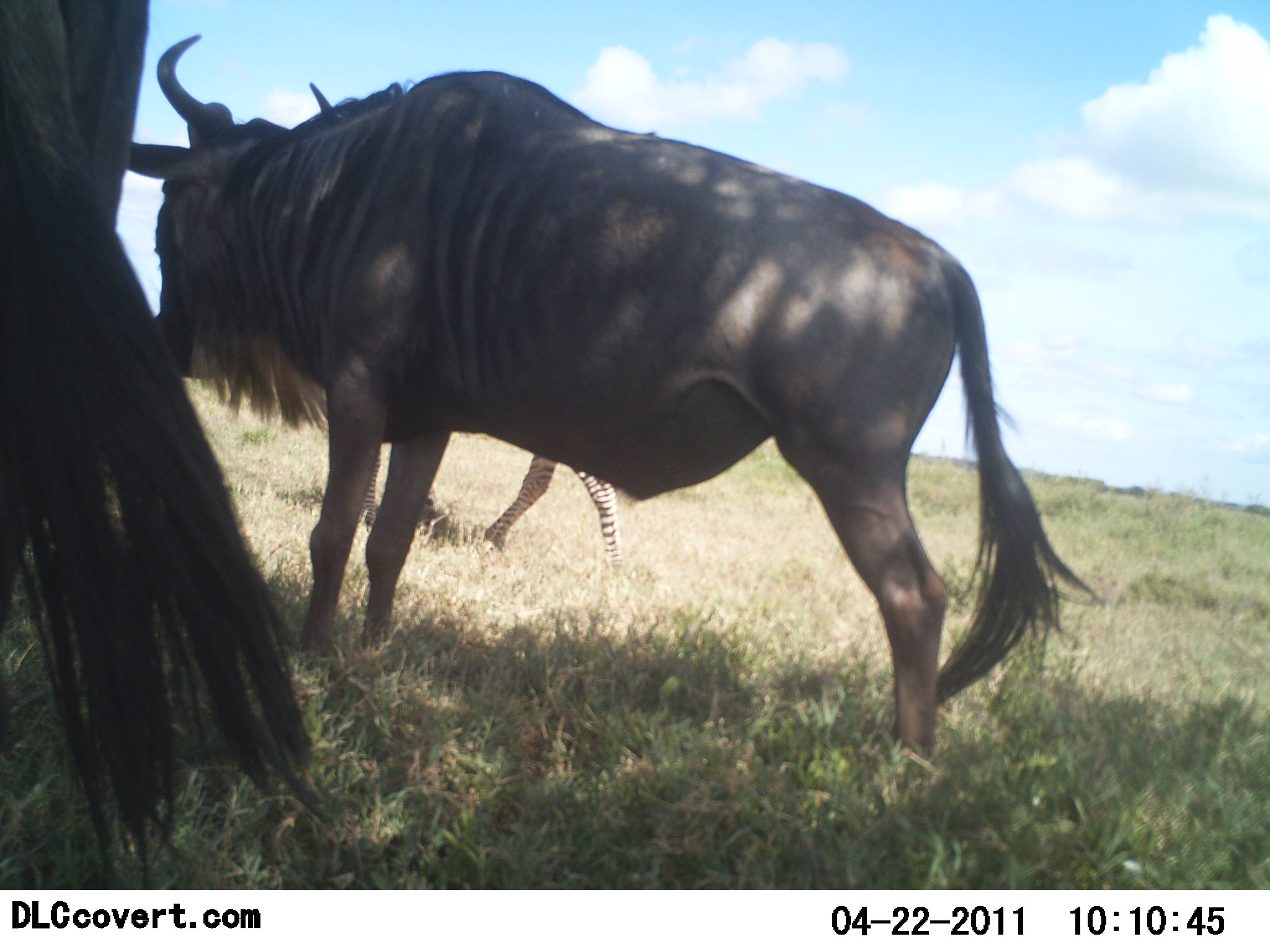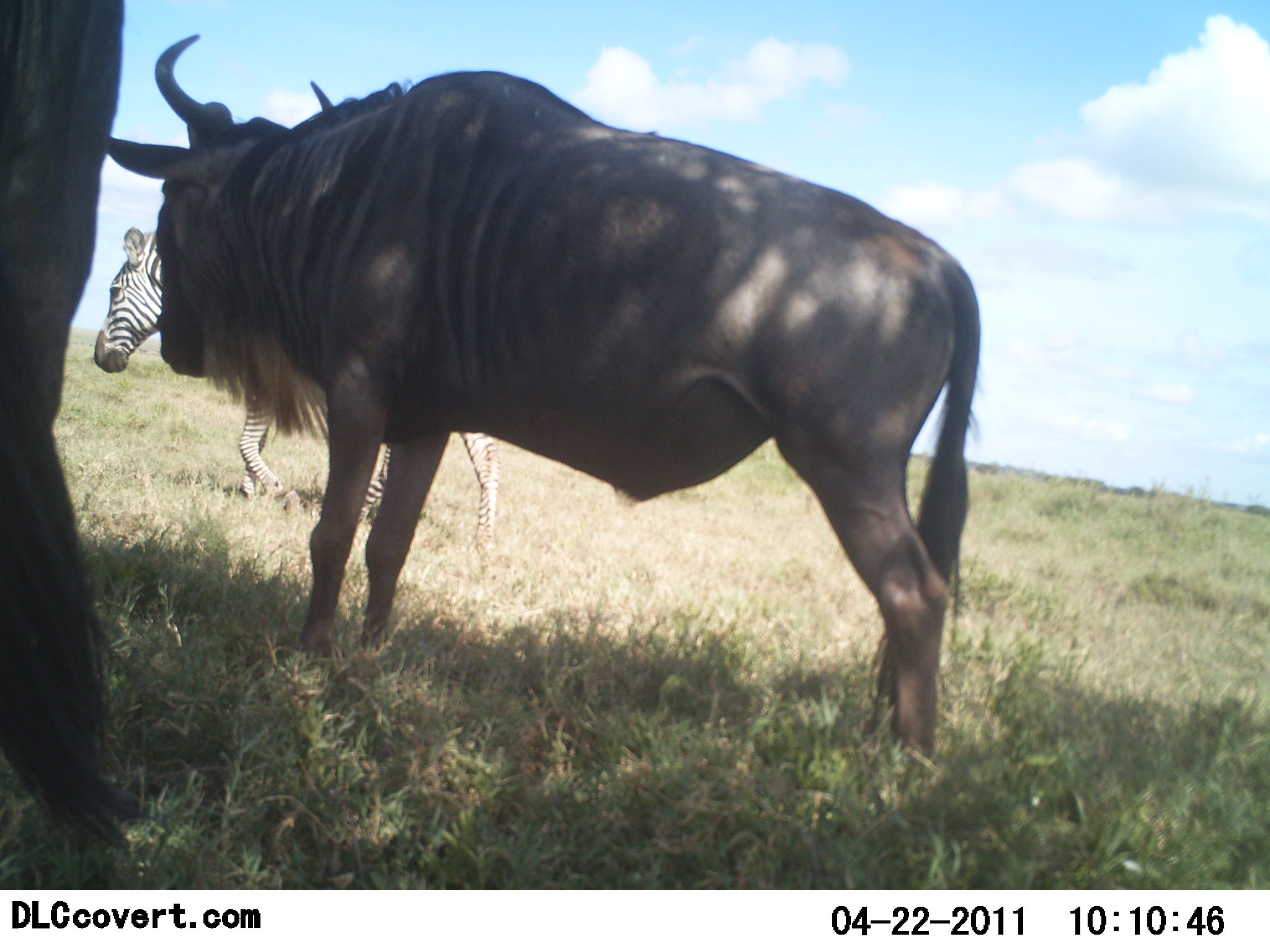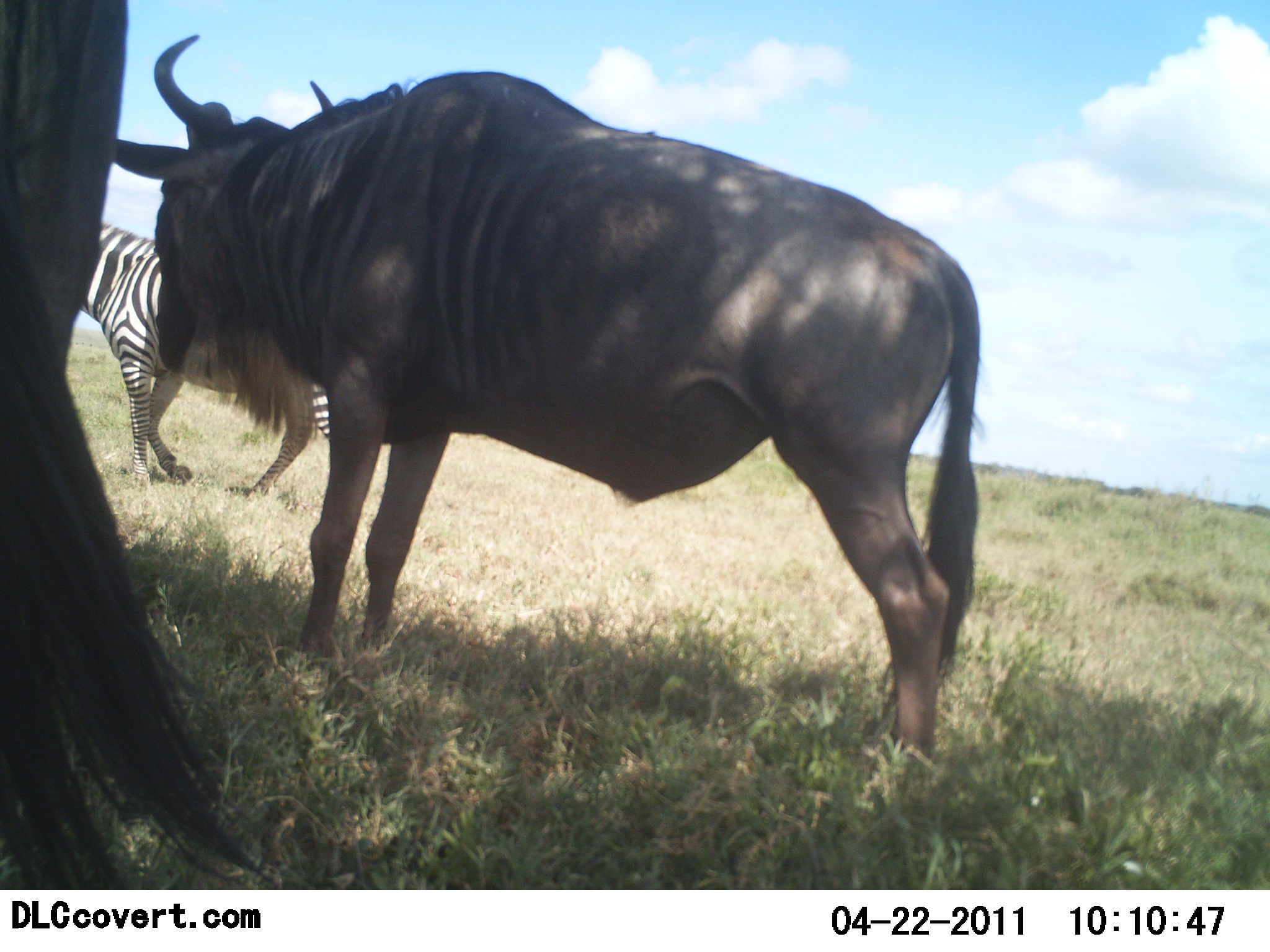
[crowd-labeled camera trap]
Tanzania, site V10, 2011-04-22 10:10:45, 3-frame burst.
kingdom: Animalia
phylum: Chordata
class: Mammalia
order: Artiodactyla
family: Bovidae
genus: Connochaetes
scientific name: Connochaetes taurinus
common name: blue wildebeest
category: wildebeest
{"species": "wildebeest (blue wildebeest) (Connochaetes taurinus)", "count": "2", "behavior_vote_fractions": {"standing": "86%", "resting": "7%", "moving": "14%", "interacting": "7%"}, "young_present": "0%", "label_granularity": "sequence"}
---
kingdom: Animalia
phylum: Chordata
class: Mammalia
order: Perissodactyla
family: Equidae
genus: Equus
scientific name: Equus quagga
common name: plains zebra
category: zebra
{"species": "zebra (plains zebra) (Equus quagga)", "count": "1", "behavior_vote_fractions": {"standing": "0%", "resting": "0%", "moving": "100%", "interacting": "0%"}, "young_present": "0%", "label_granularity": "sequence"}